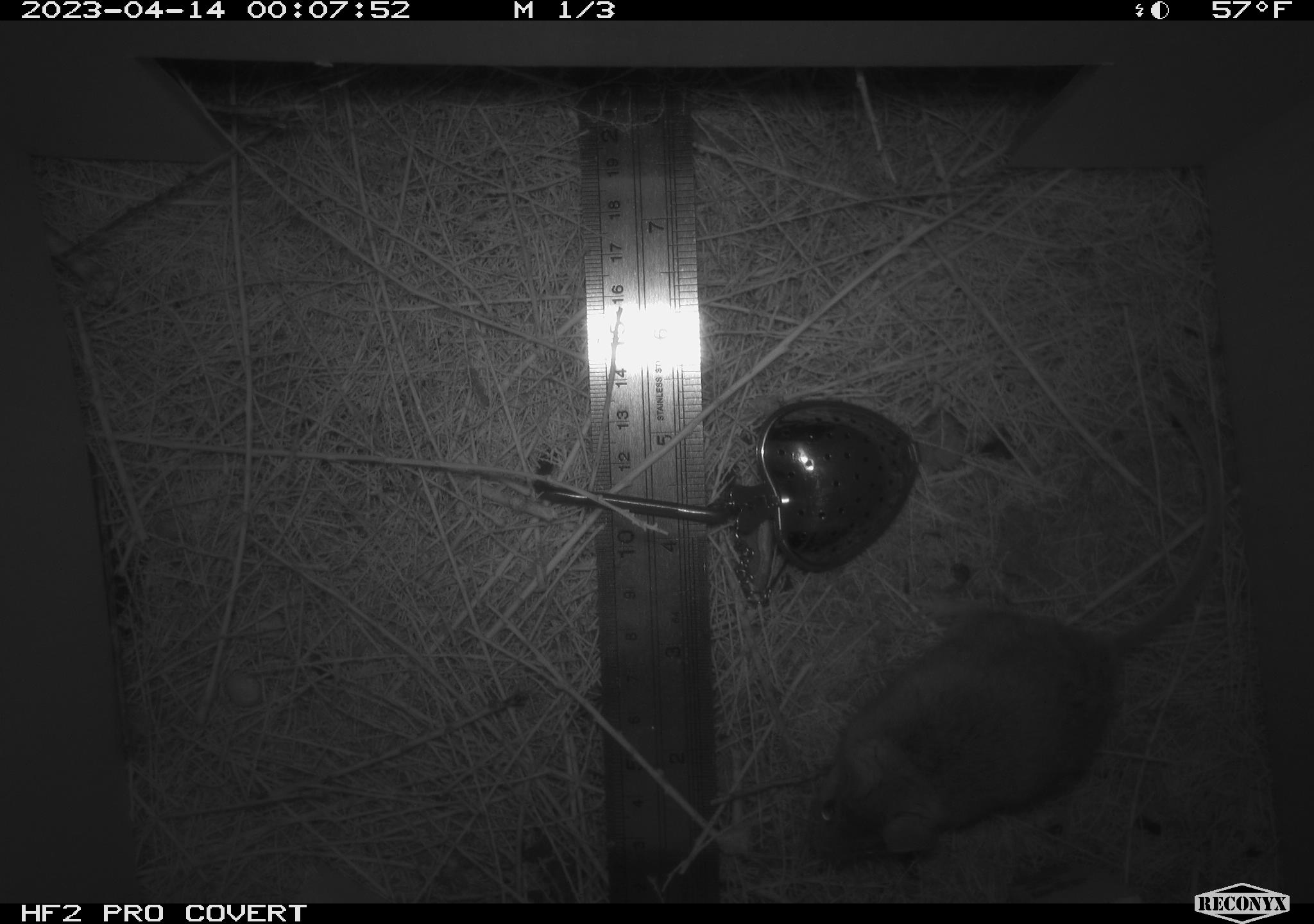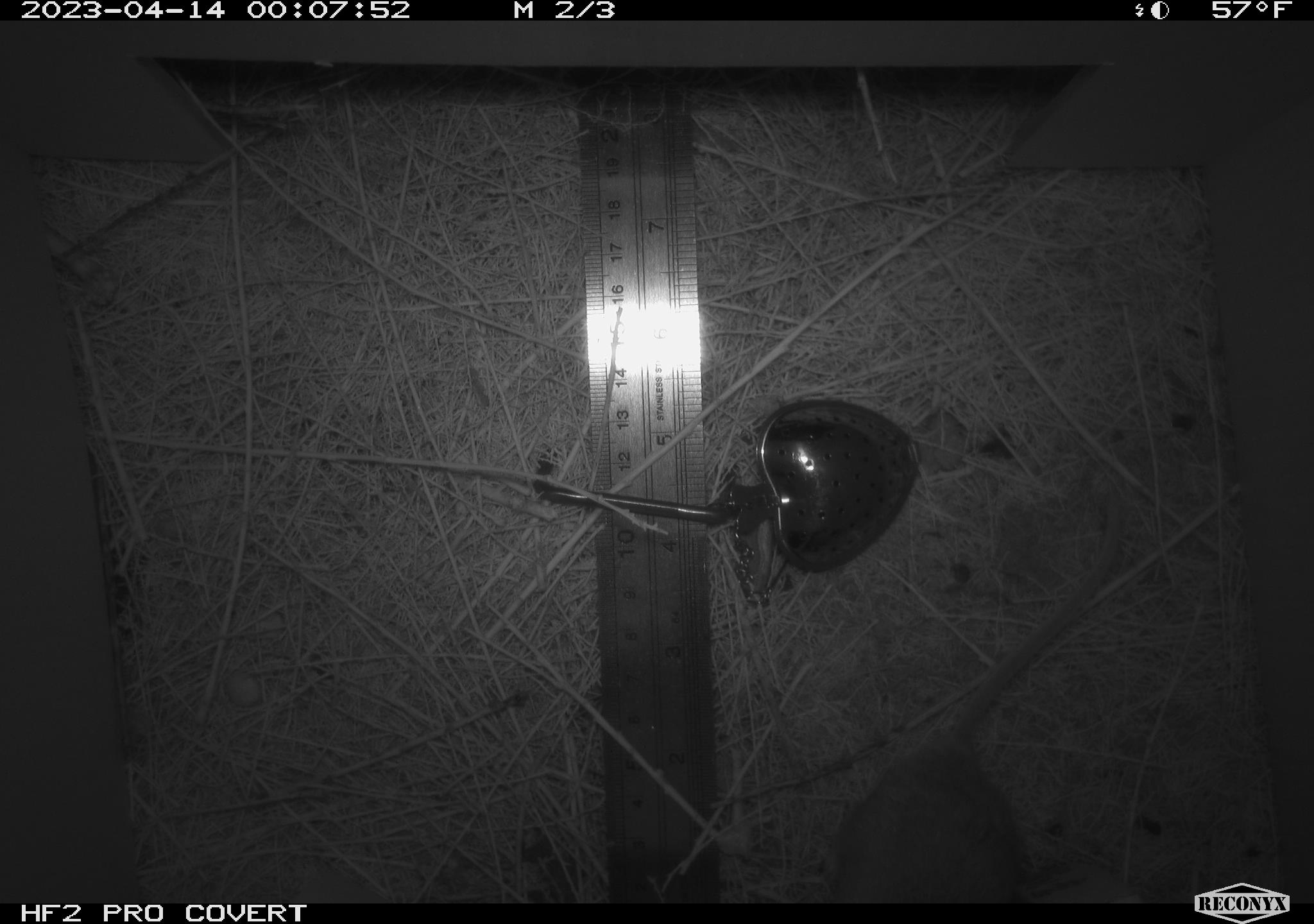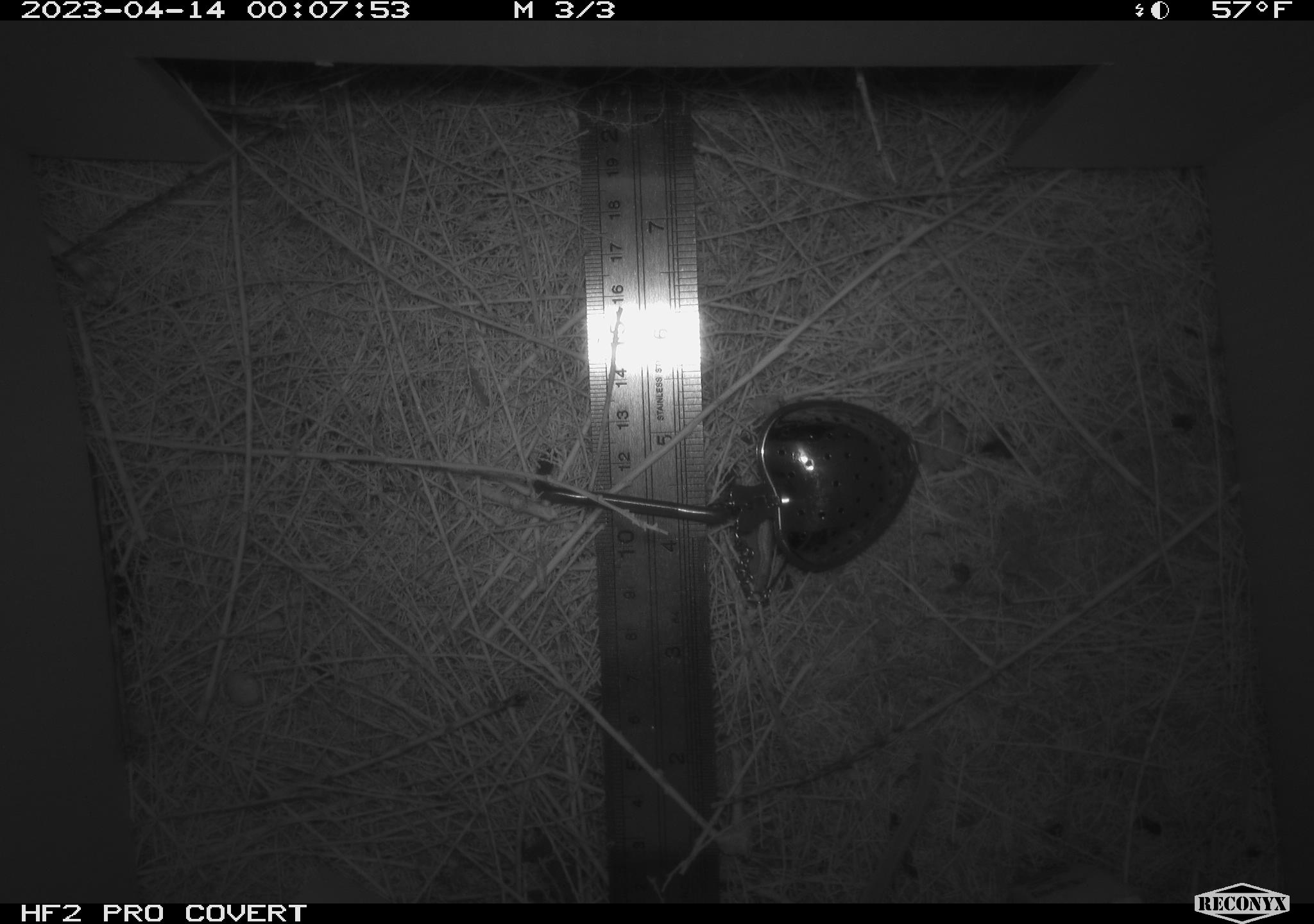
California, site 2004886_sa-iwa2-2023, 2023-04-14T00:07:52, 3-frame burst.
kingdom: Animalia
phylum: Chordata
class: Mammalia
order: Rodentia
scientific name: Rodentia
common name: mouse species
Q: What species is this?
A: Mouse species (Rodentia).